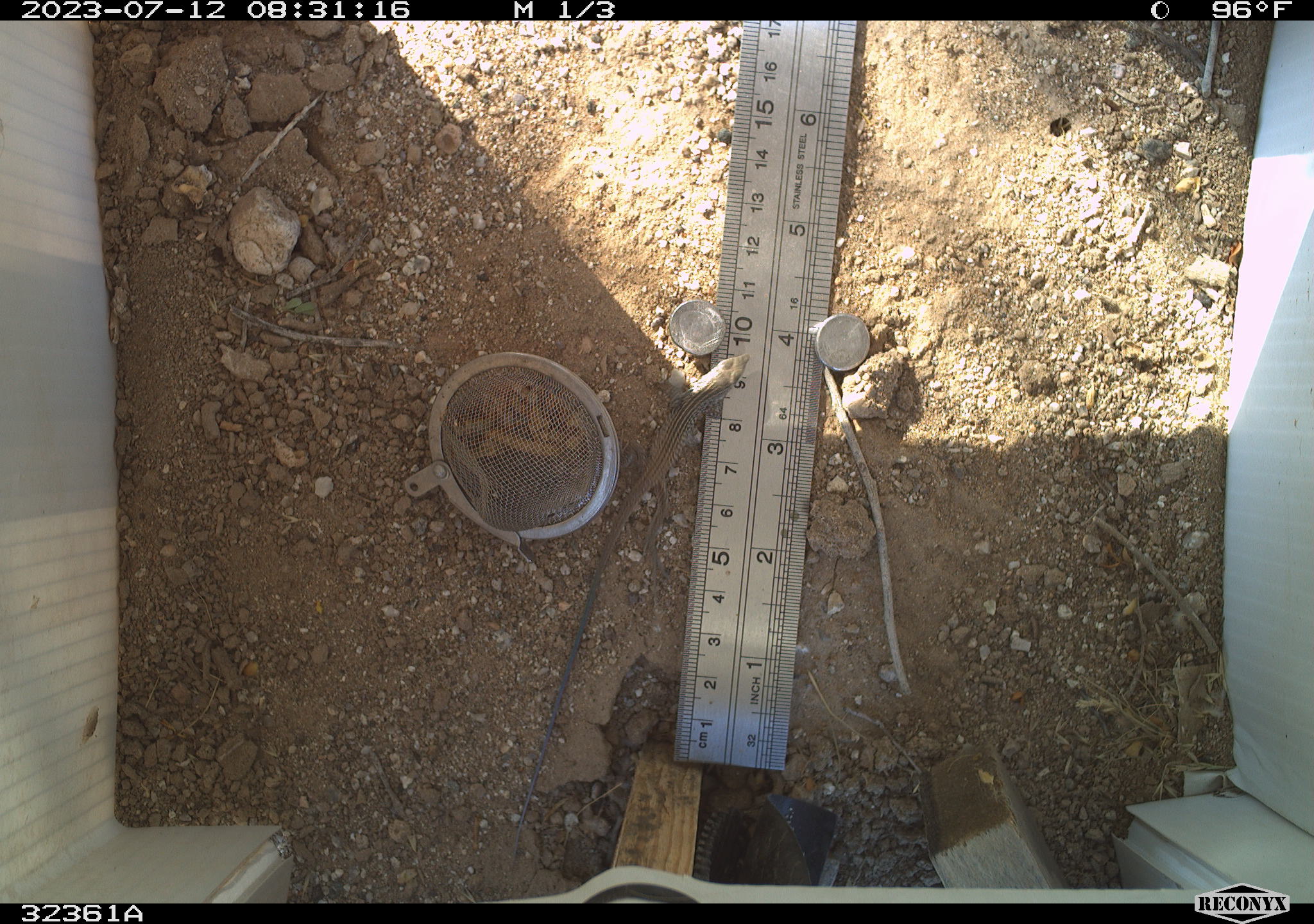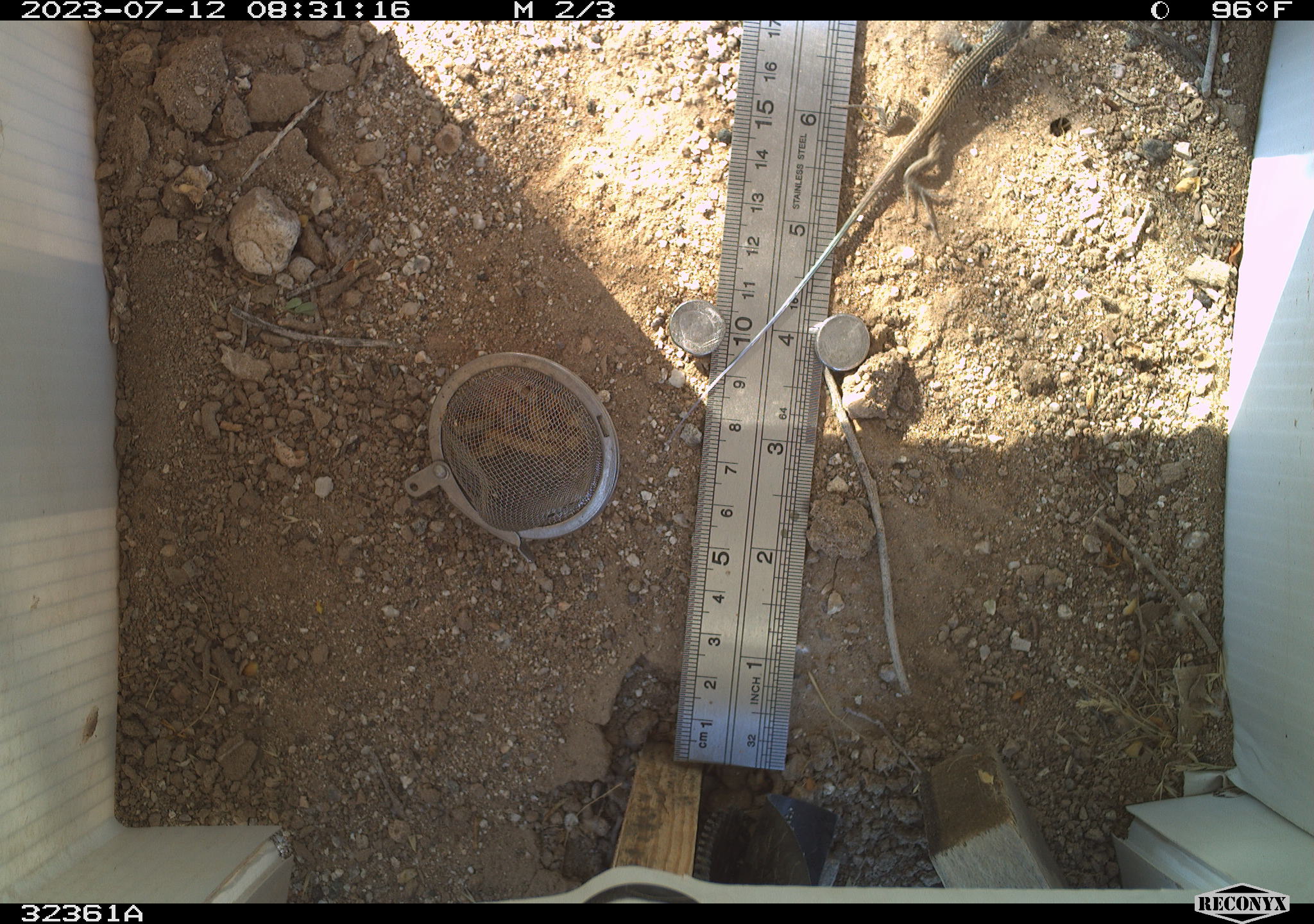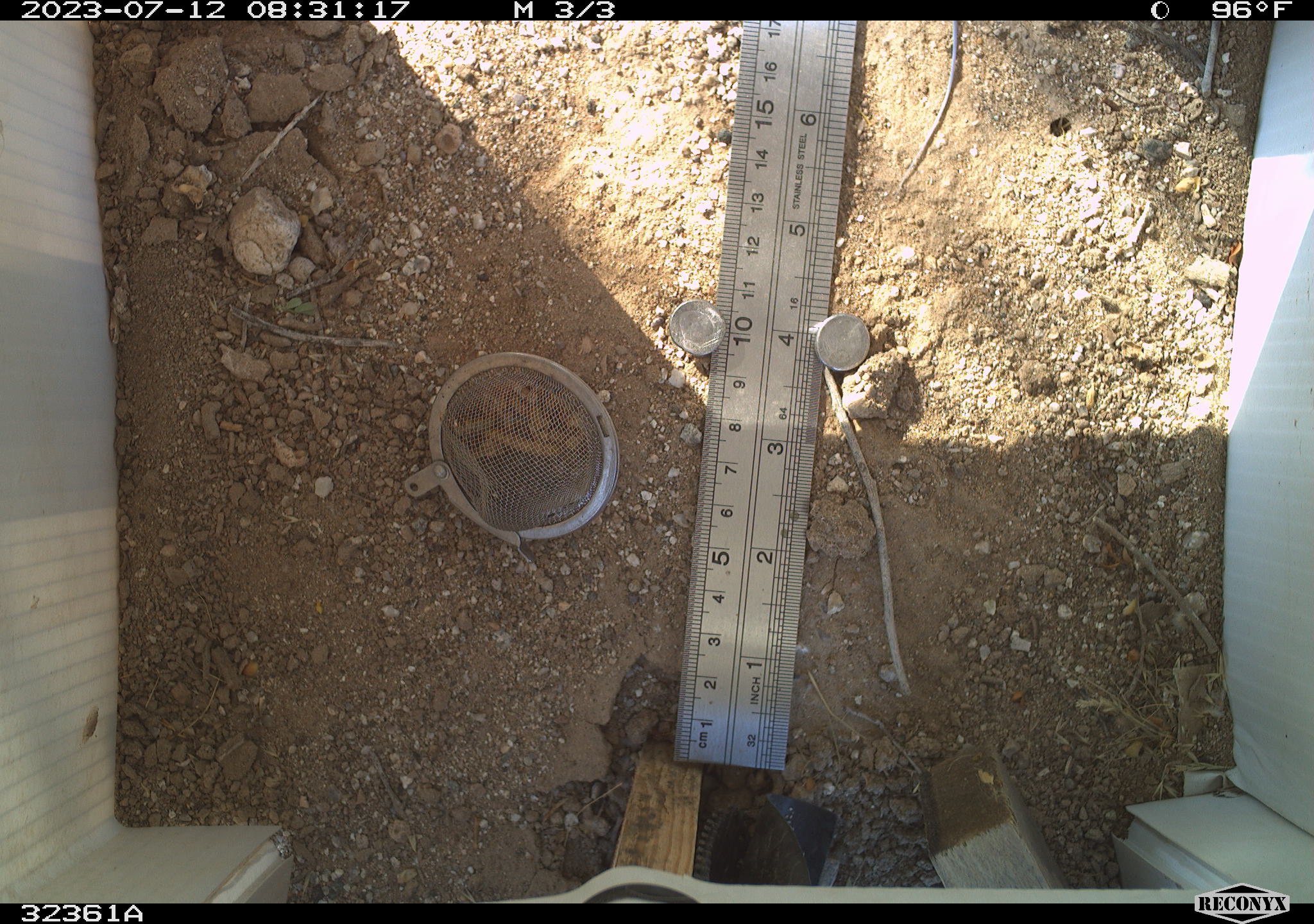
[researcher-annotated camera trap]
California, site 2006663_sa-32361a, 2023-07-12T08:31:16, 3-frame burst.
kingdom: Animalia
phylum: Chordata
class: Reptilia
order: Squamata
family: Teiidae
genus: Aspidoscelis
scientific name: Aspidoscelis tigris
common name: western whiptail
Western whiptail (Aspidoscelis tigris).